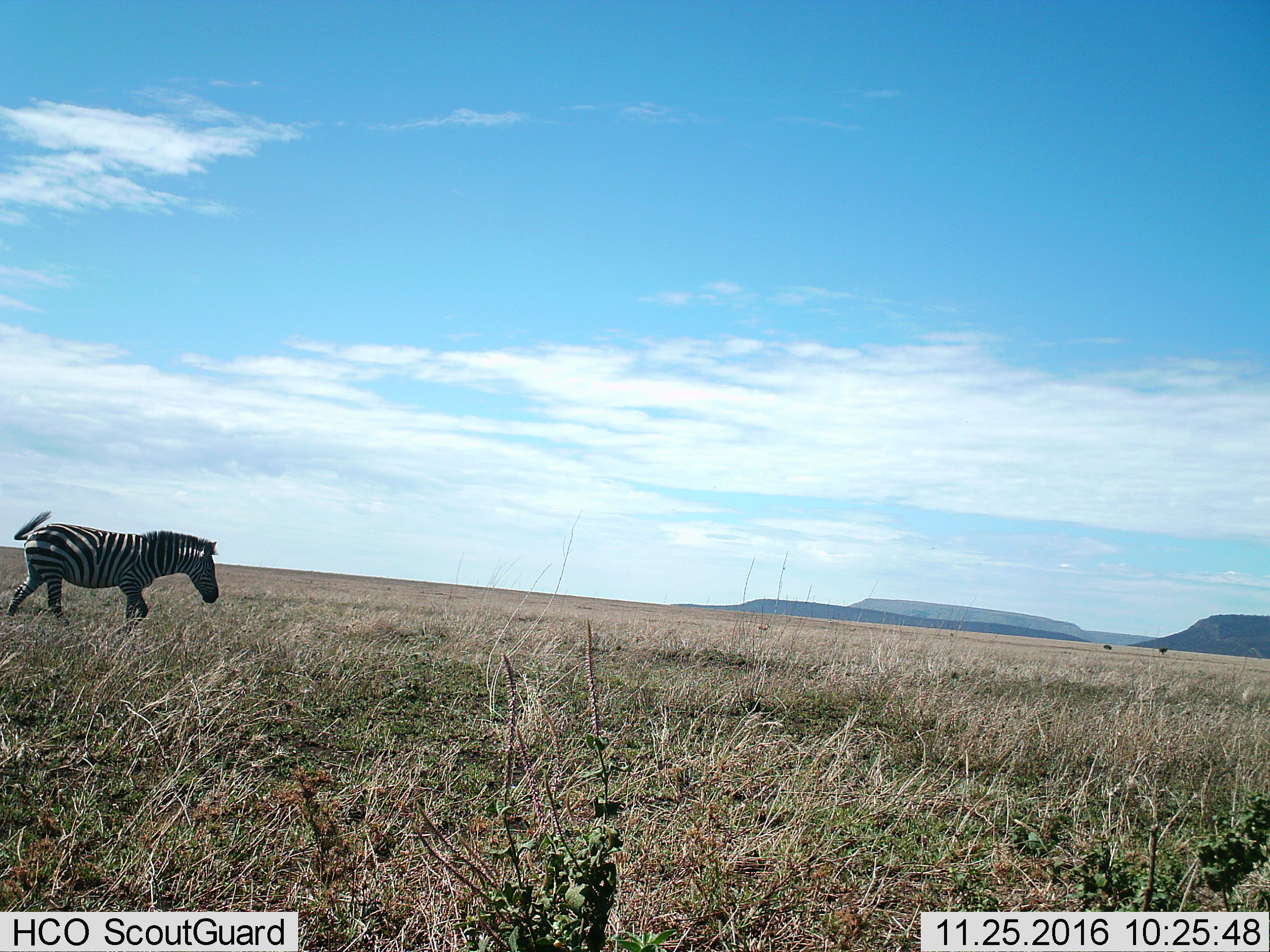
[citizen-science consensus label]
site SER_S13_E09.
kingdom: Animalia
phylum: Chordata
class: Mammalia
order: Perissodactyla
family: Equidae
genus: Equus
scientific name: Equus quagga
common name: plains zebra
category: zebraplains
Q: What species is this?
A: Zebraplains (plains zebra) (Equus quagga).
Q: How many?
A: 1.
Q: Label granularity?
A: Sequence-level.